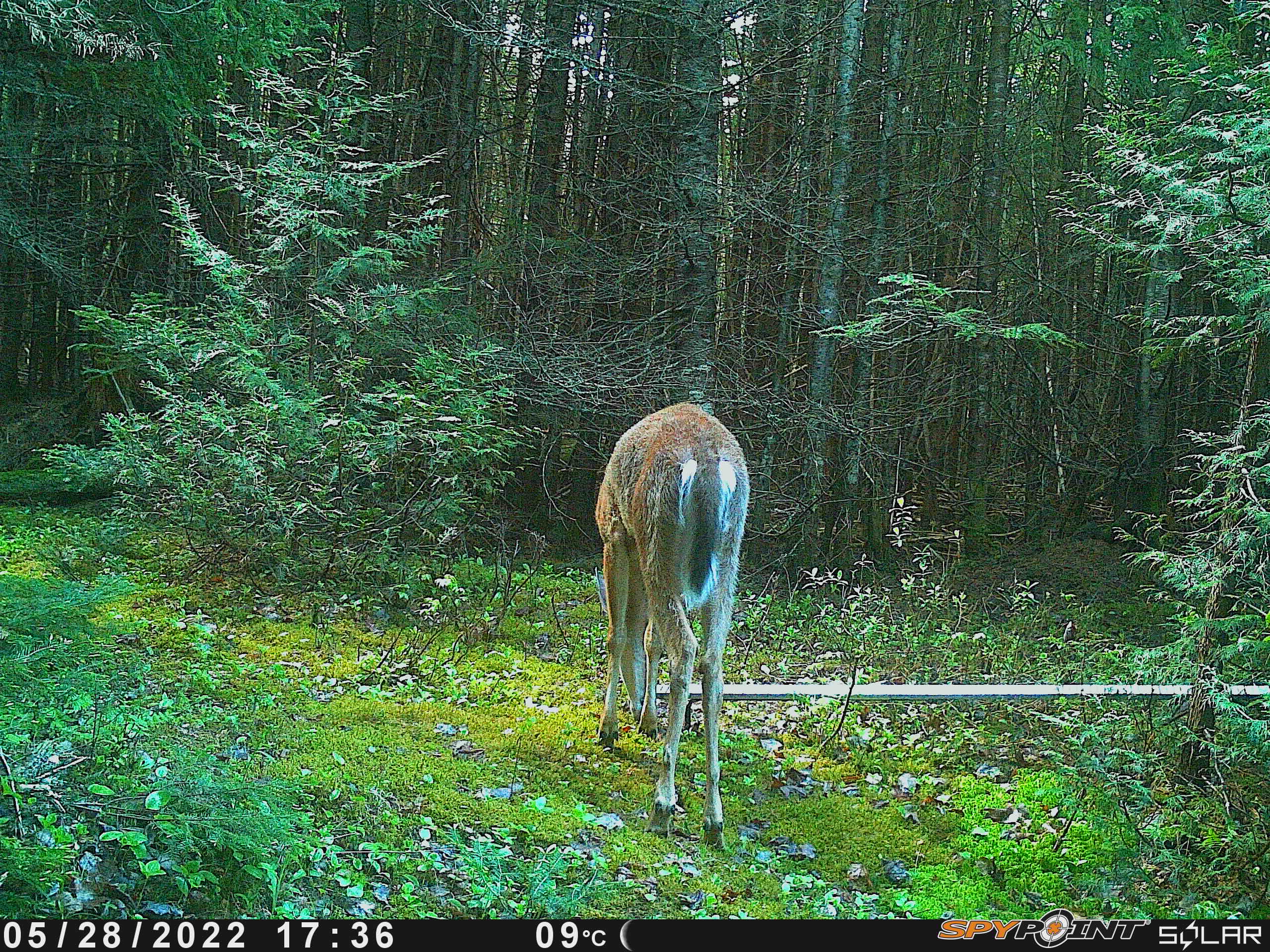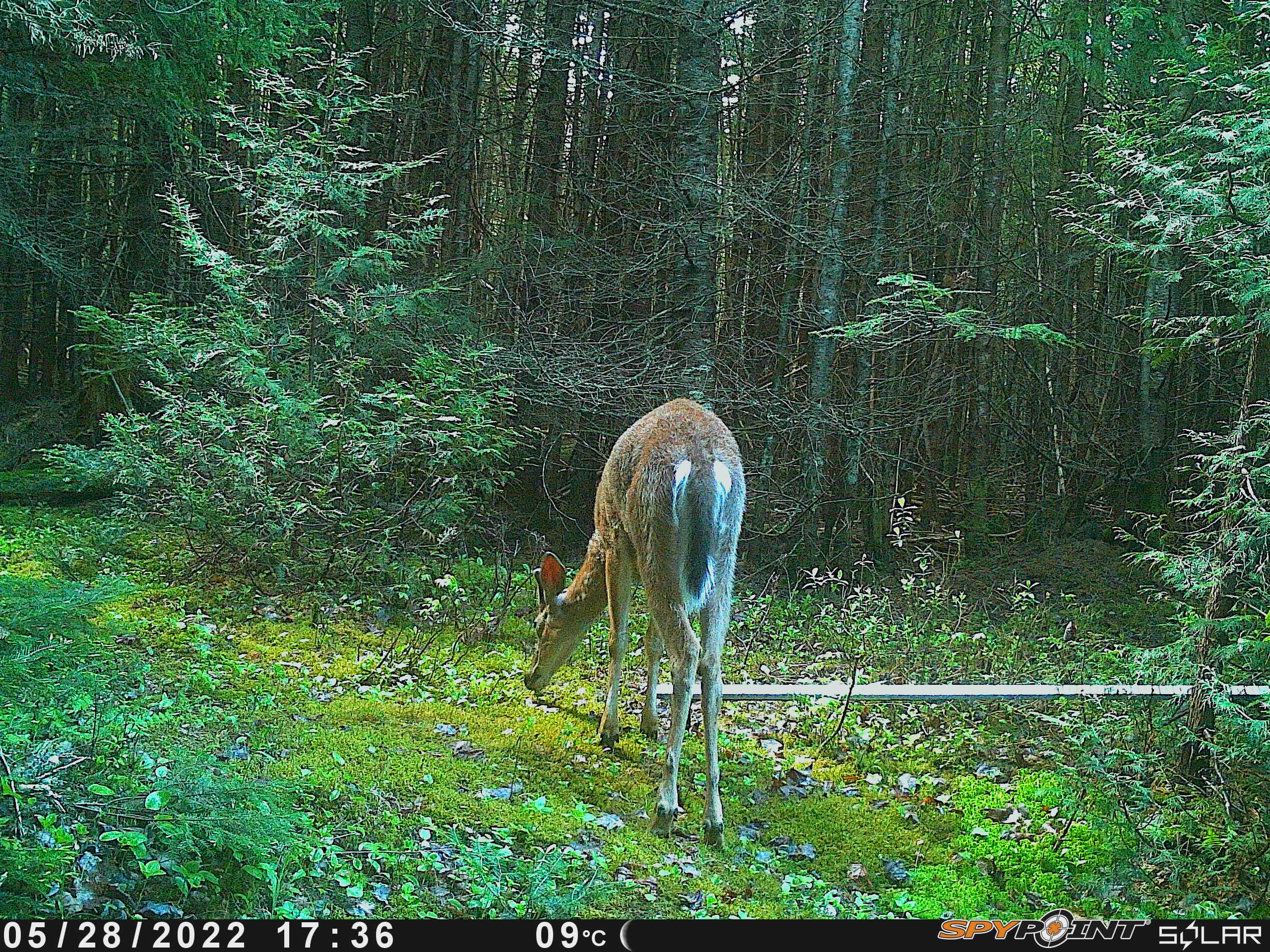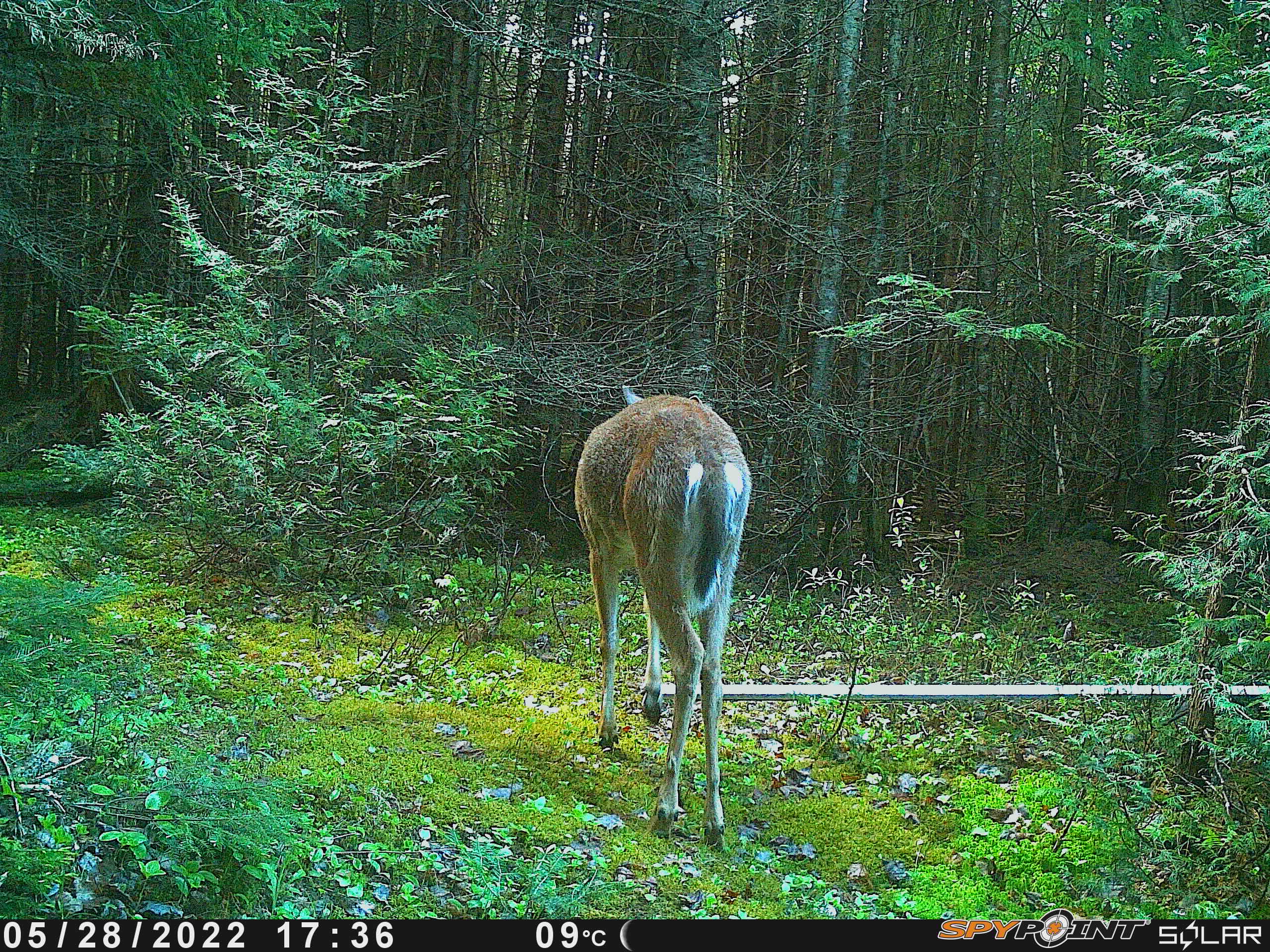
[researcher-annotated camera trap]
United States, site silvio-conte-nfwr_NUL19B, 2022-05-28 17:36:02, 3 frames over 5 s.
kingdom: Animalia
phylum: Chordata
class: Mammalia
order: Artiodactyla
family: Cervidae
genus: Odocoileus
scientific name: Odocoileus virginianus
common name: white-tailed deer